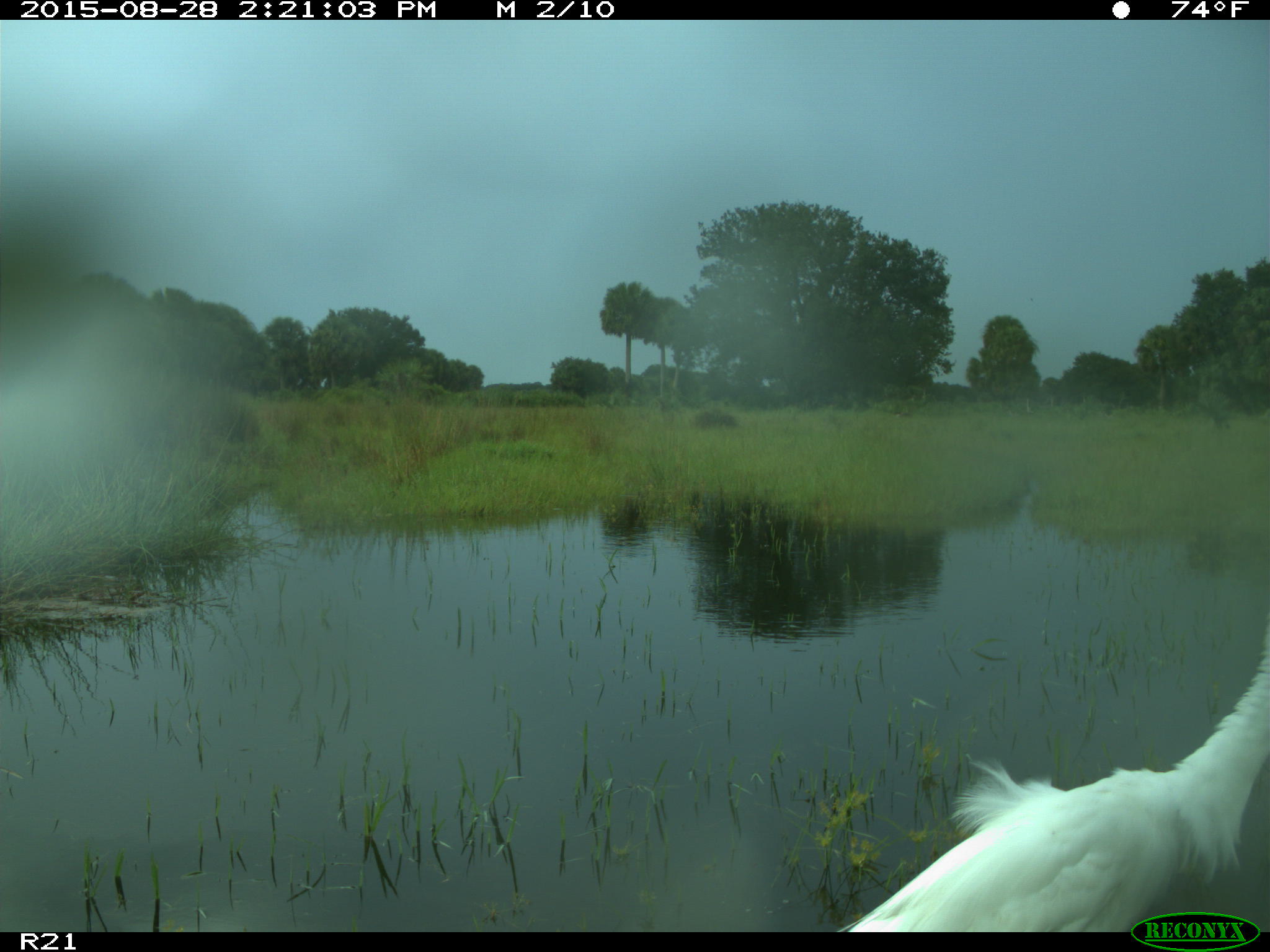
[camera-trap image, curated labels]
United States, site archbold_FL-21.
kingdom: Animalia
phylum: Chordata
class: Aves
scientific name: Aves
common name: birds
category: unidentified bird